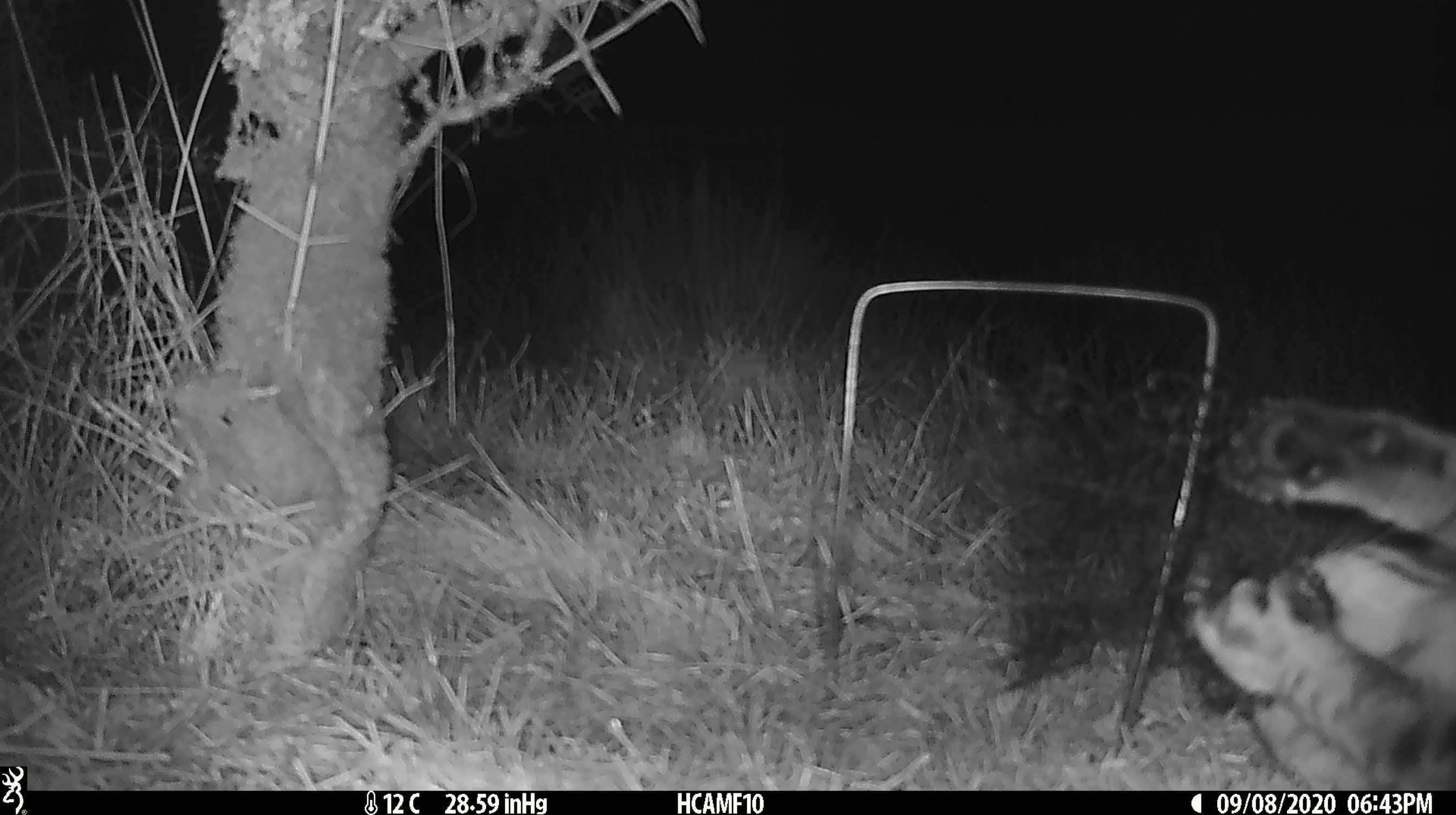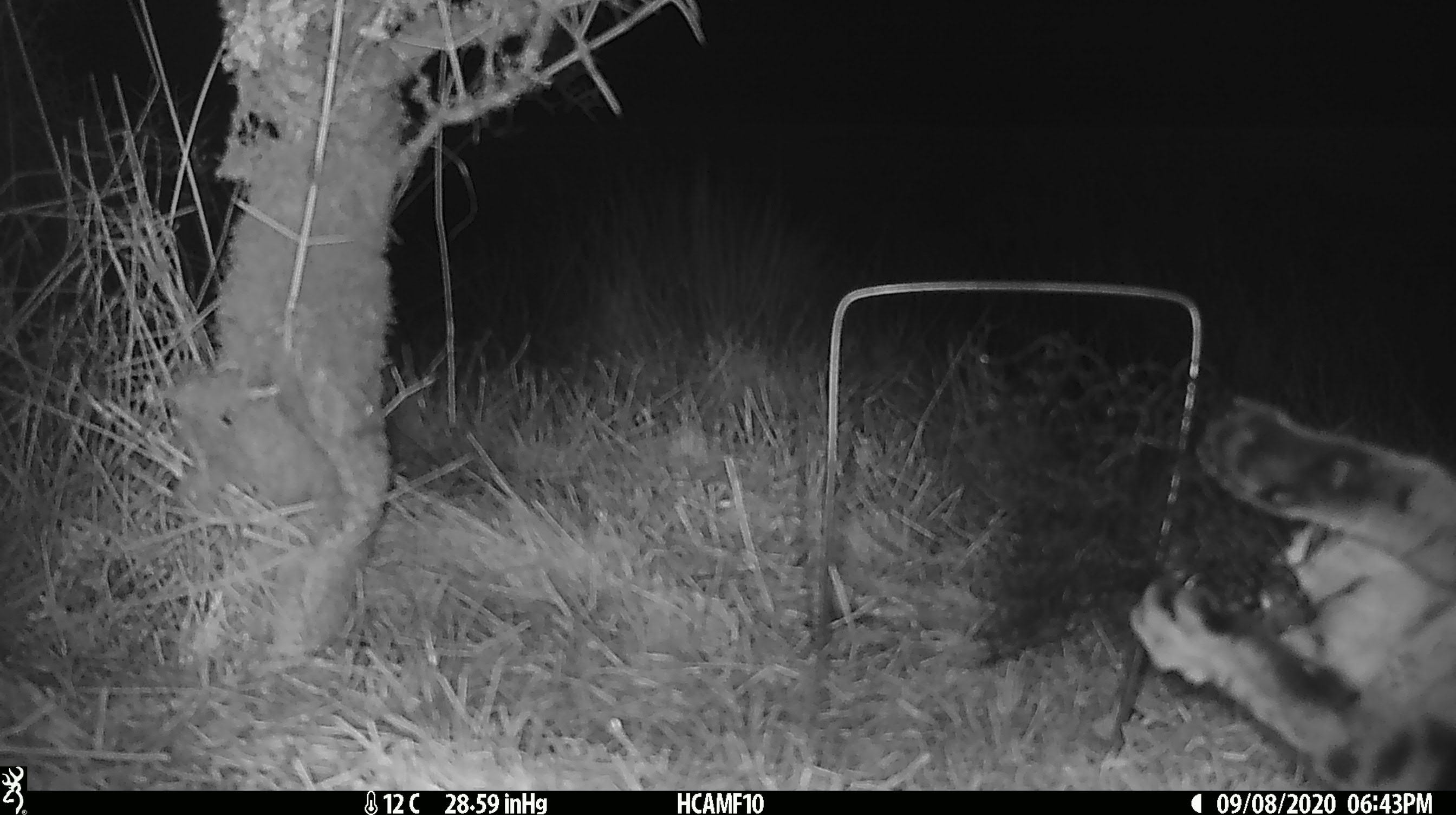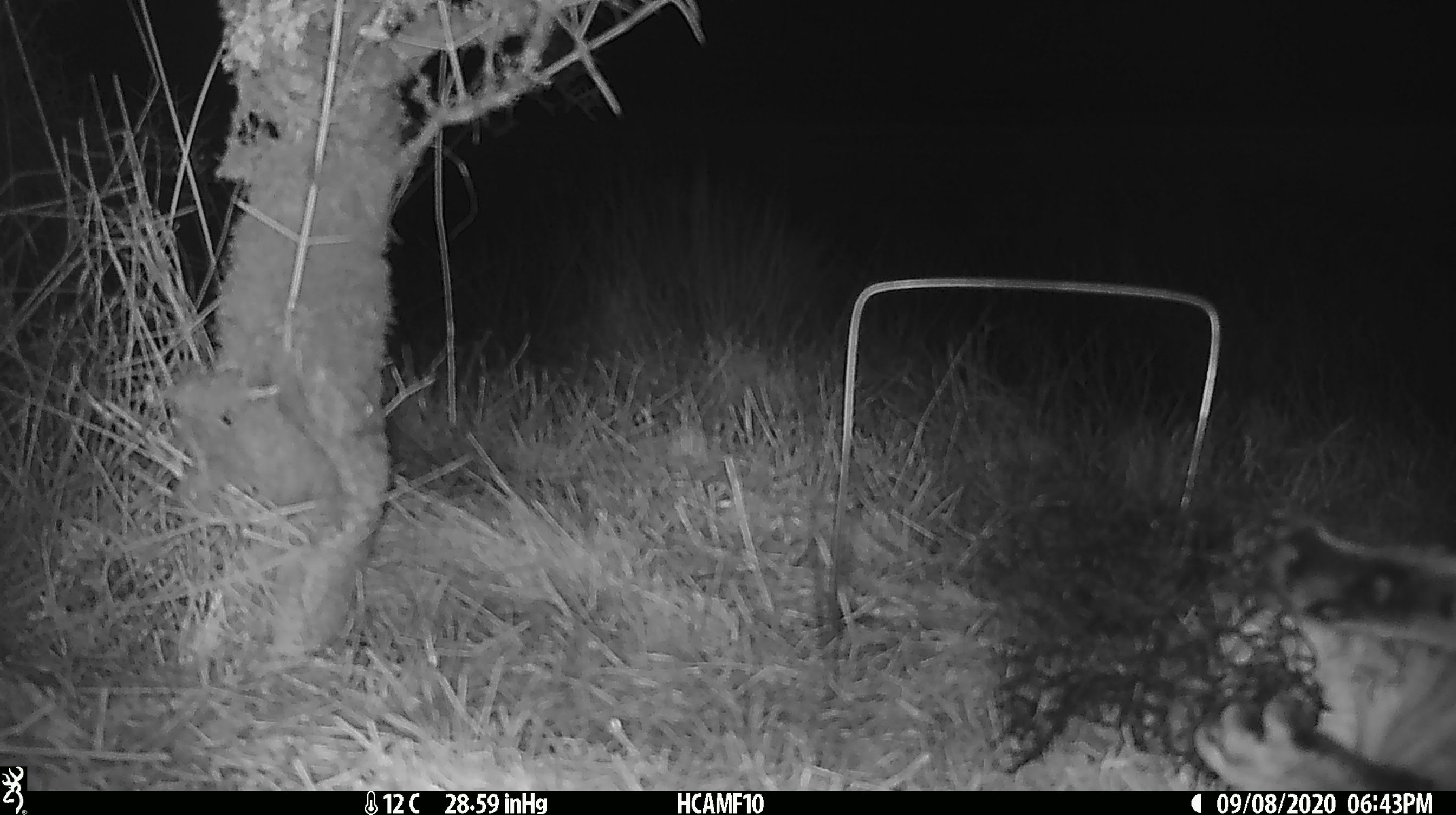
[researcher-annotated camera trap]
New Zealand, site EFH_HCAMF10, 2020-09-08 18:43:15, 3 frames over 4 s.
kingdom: Animalia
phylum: Chordata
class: Mammalia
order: Carnivora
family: Felidae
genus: Felis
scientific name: Felis catus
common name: domestic cat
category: cat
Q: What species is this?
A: Cat (domestic cat) (Felis catus).